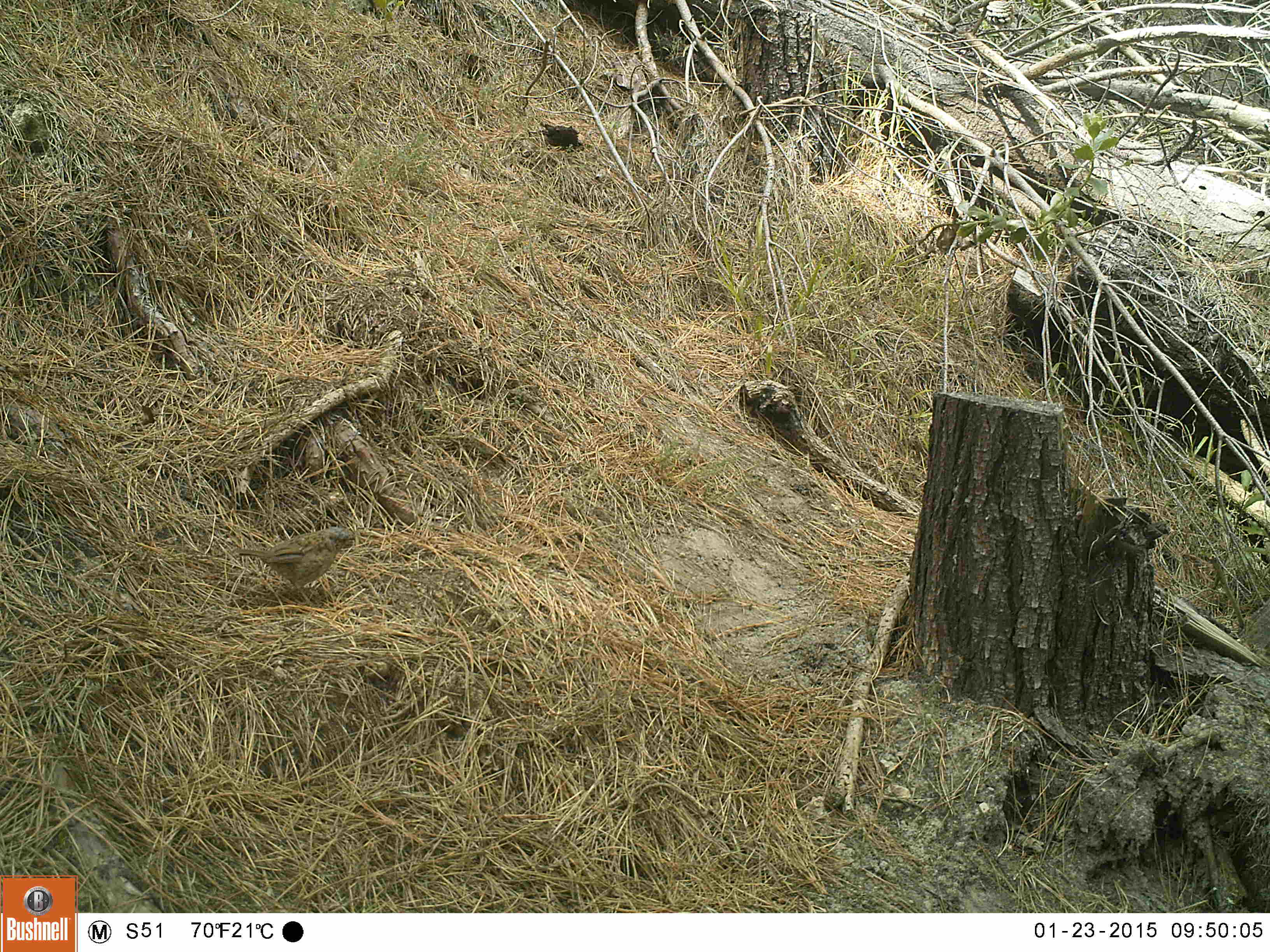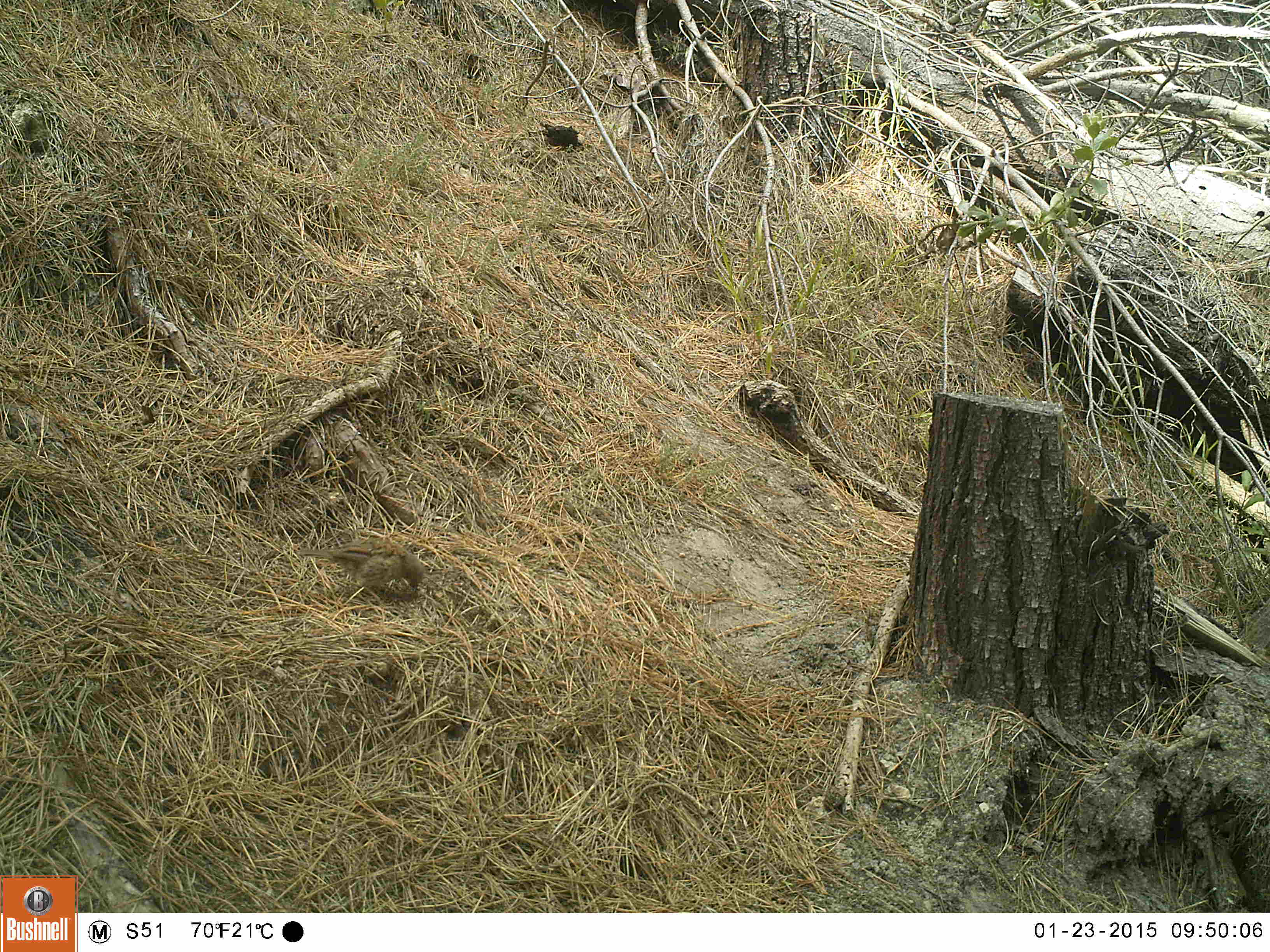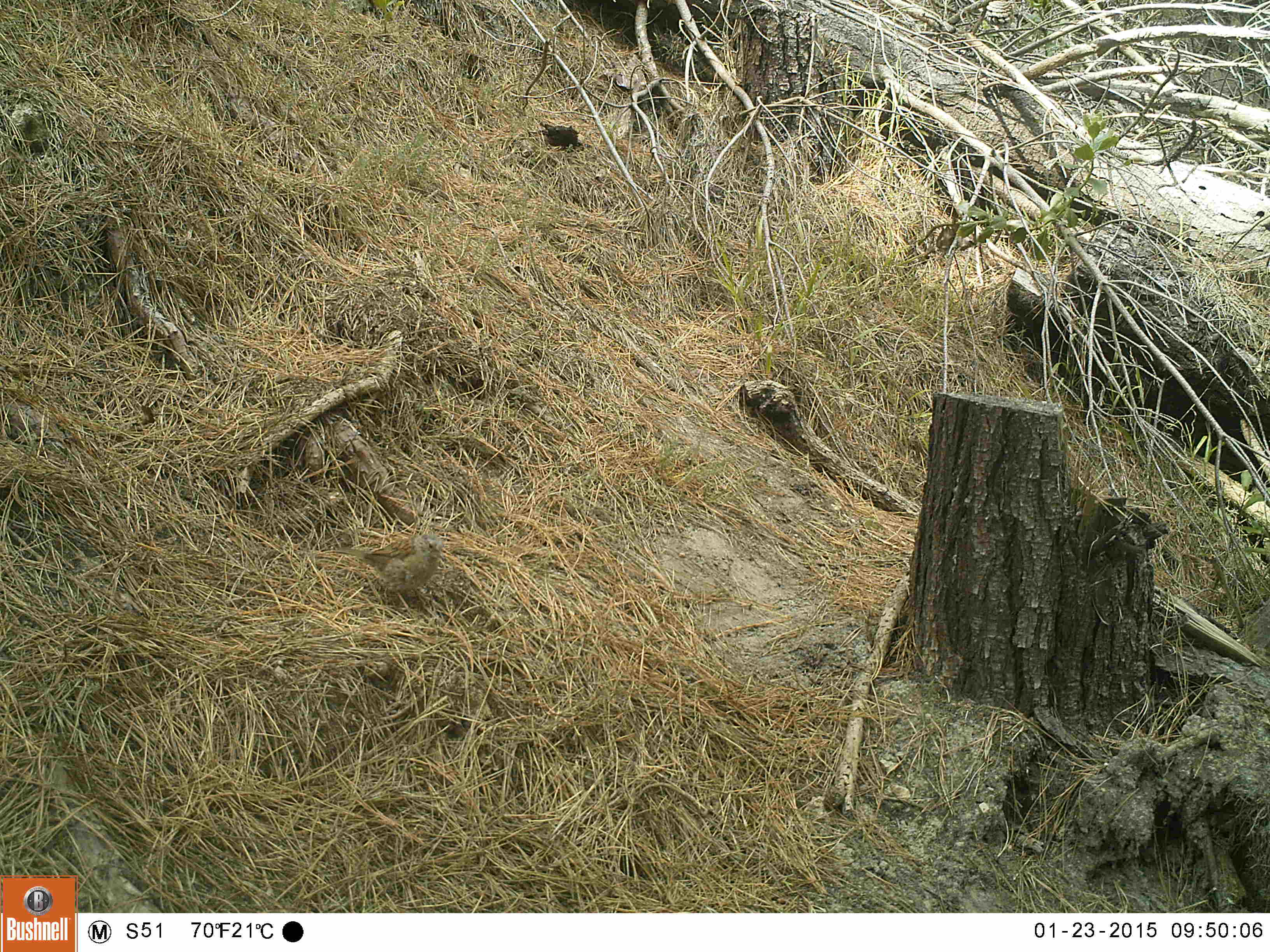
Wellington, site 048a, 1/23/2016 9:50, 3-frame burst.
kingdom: Animalia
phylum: Chordata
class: Aves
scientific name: Aves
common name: bird